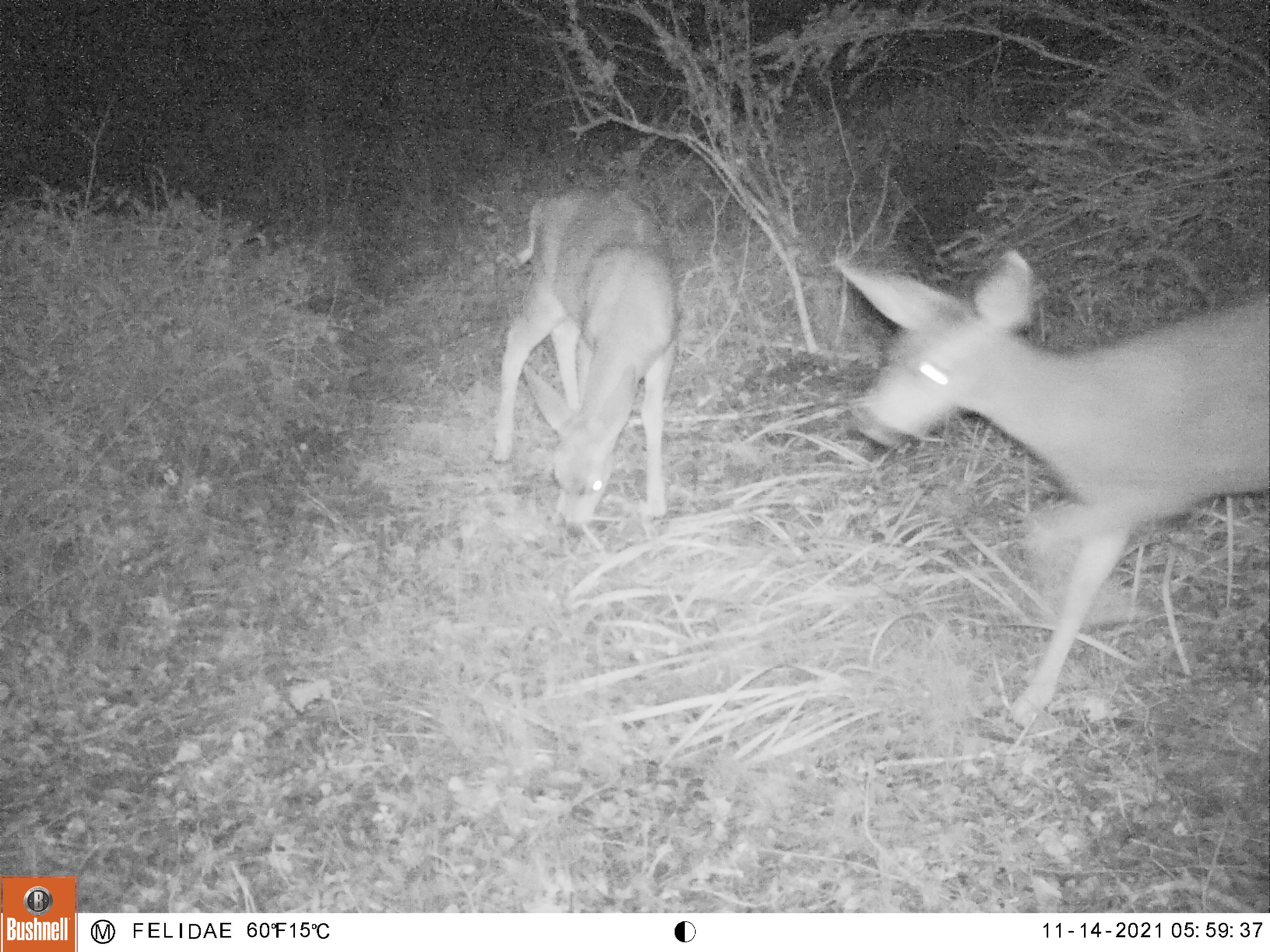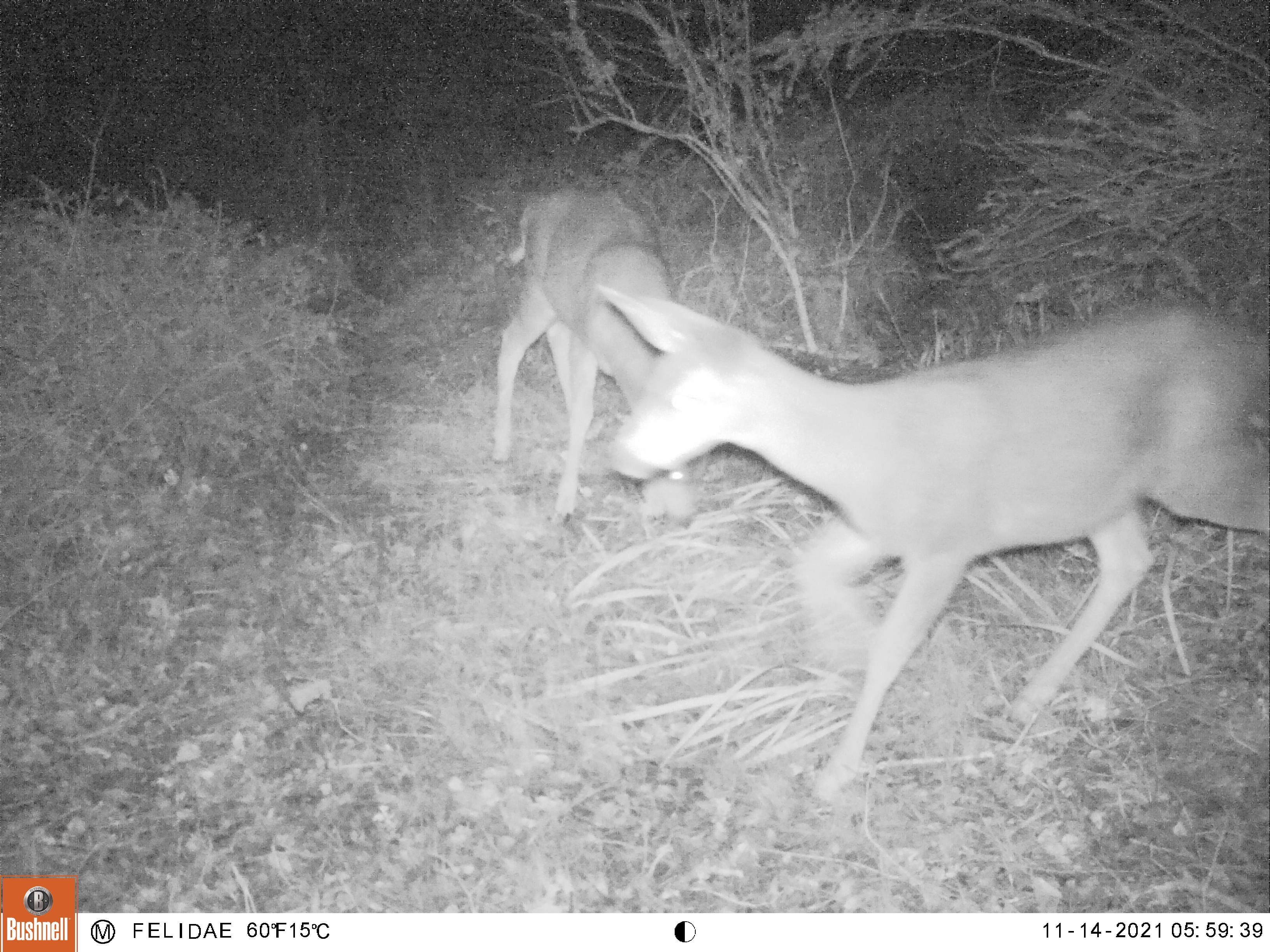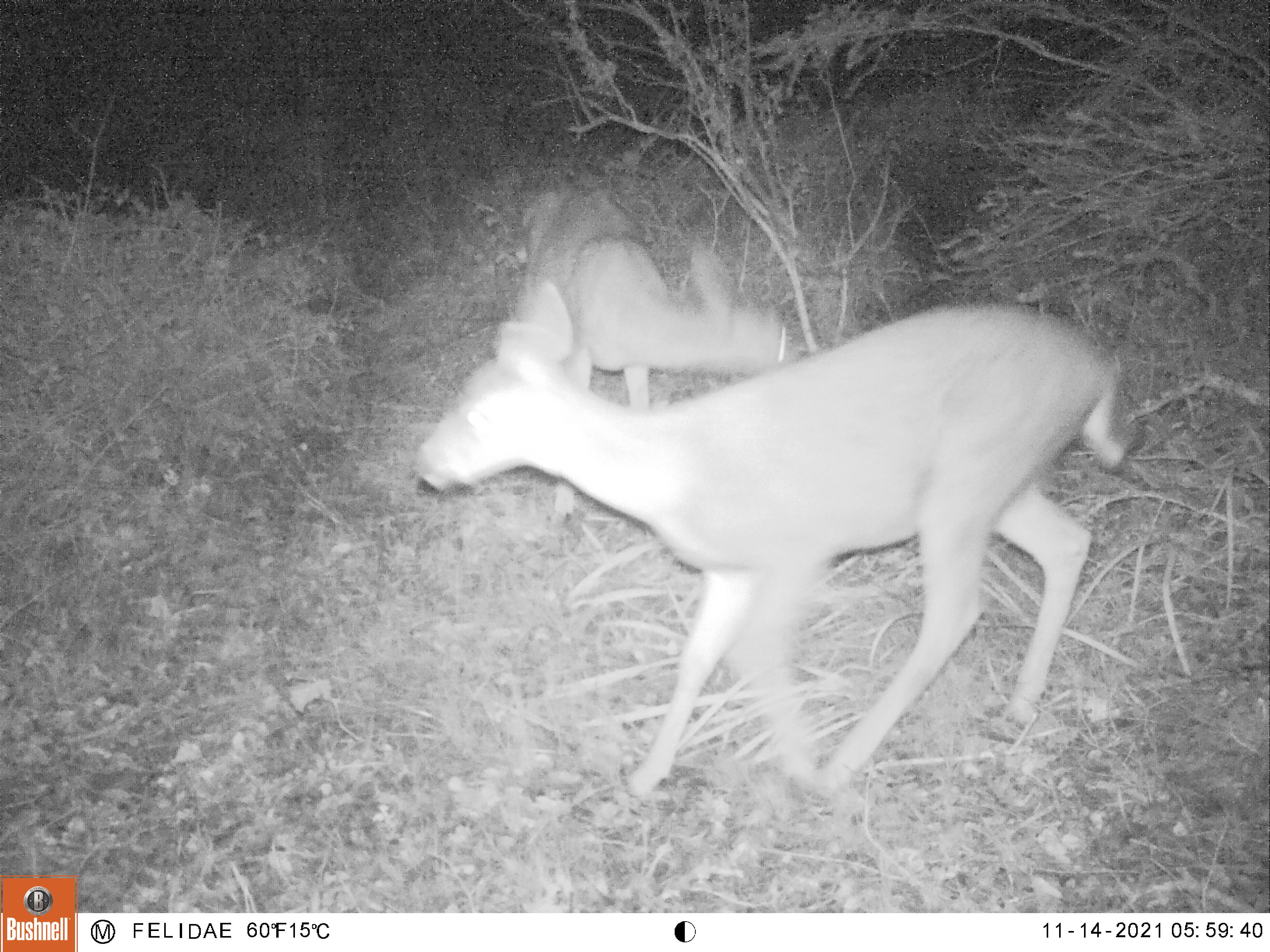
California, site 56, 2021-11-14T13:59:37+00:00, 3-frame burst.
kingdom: Animalia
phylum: Chordata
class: Mammalia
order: Artiodactyla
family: Cervidae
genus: Odocoileus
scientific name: Odocoileus hemionus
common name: mule deer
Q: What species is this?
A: Mule deer (Odocoileus hemionus).